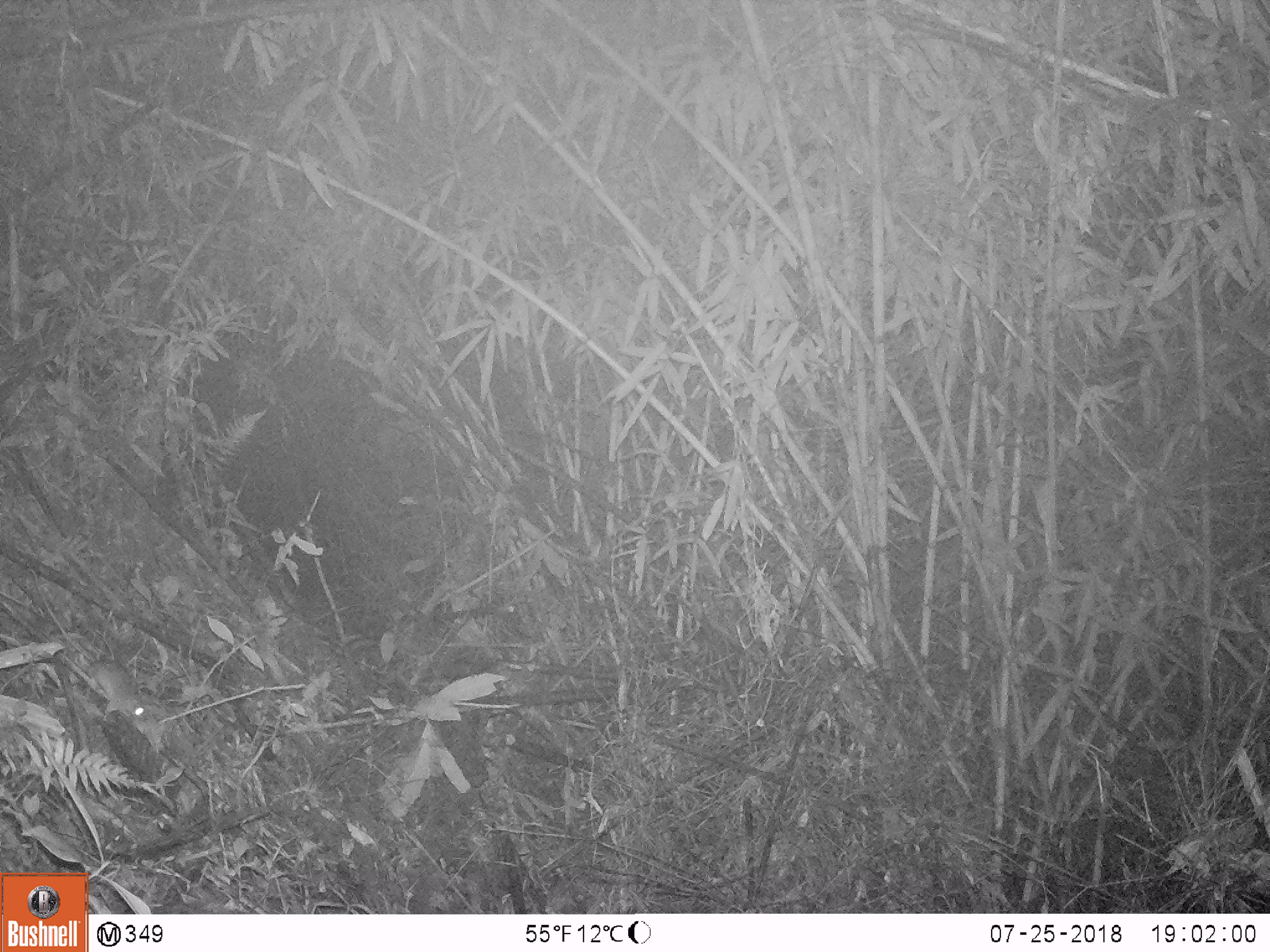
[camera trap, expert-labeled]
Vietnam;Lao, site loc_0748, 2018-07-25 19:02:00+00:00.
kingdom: Animalia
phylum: Chordata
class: Mammalia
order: Rodentia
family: Muridae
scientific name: Muridae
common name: old-world mice and rats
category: unidentified murid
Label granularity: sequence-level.